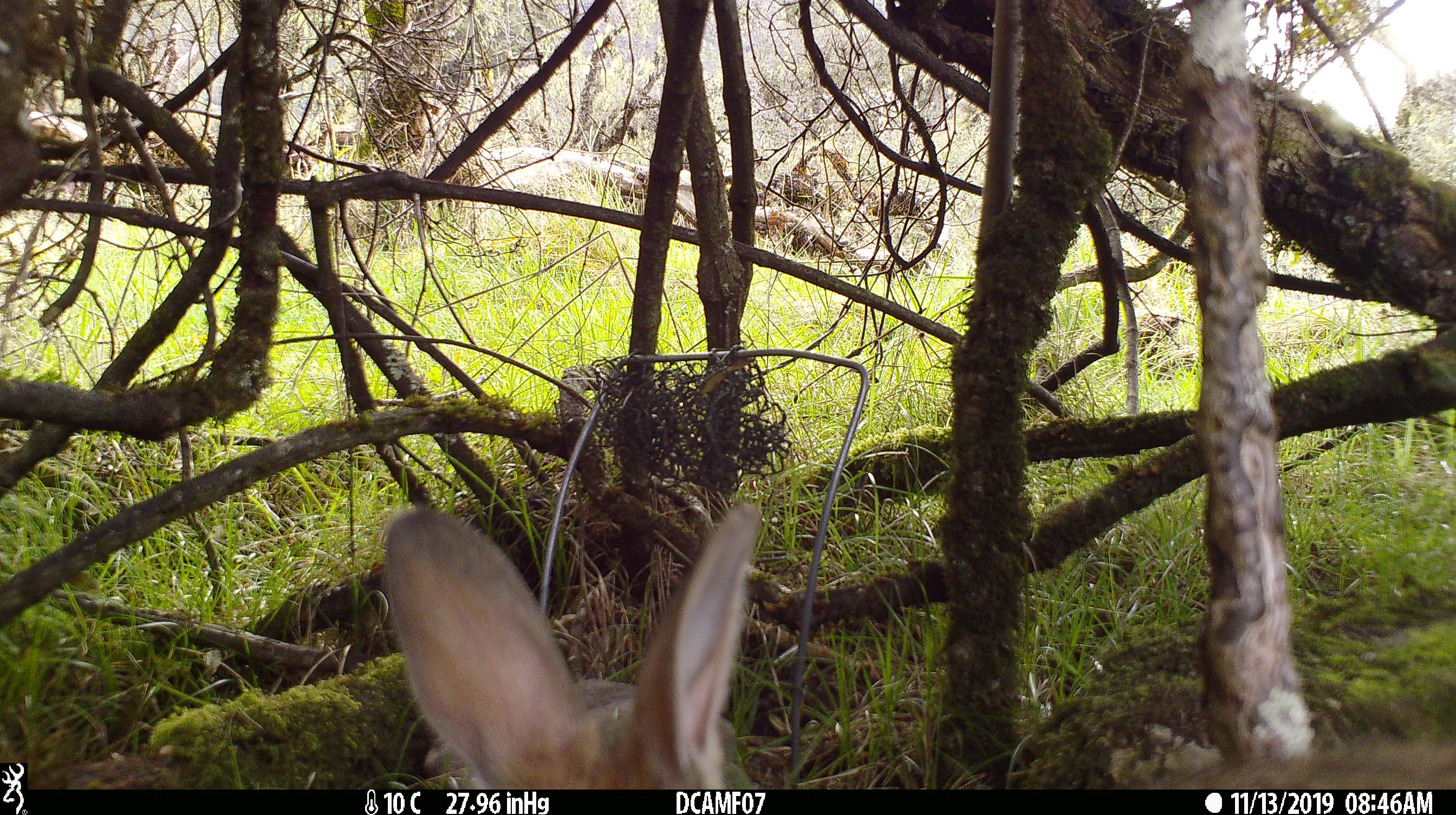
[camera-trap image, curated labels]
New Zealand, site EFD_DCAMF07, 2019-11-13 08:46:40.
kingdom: Animalia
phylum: Chordata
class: Mammalia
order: Lagomorpha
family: Leporidae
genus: Oryctolagus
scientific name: Oryctolagus cuniculus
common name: european rabbit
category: rabbit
Rabbit (european rabbit) (Oryctolagus cuniculus).